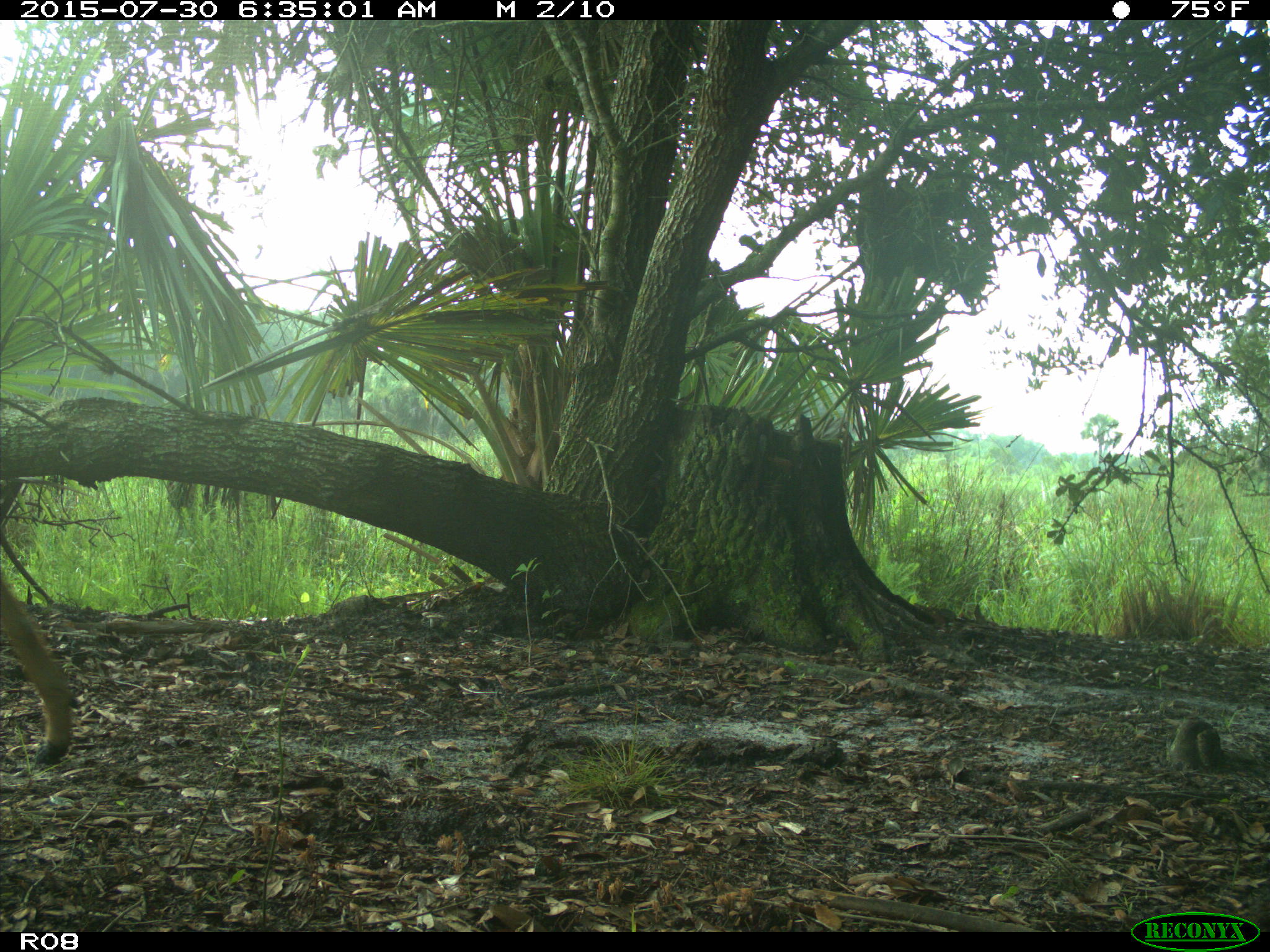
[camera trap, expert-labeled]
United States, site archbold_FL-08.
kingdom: Animalia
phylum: Chordata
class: Mammalia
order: Artiodactyla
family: Cervidae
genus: Odocoileus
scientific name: Odocoileus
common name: deer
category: unidentified deer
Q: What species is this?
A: Unidentified deer (deer) (Odocoileus).